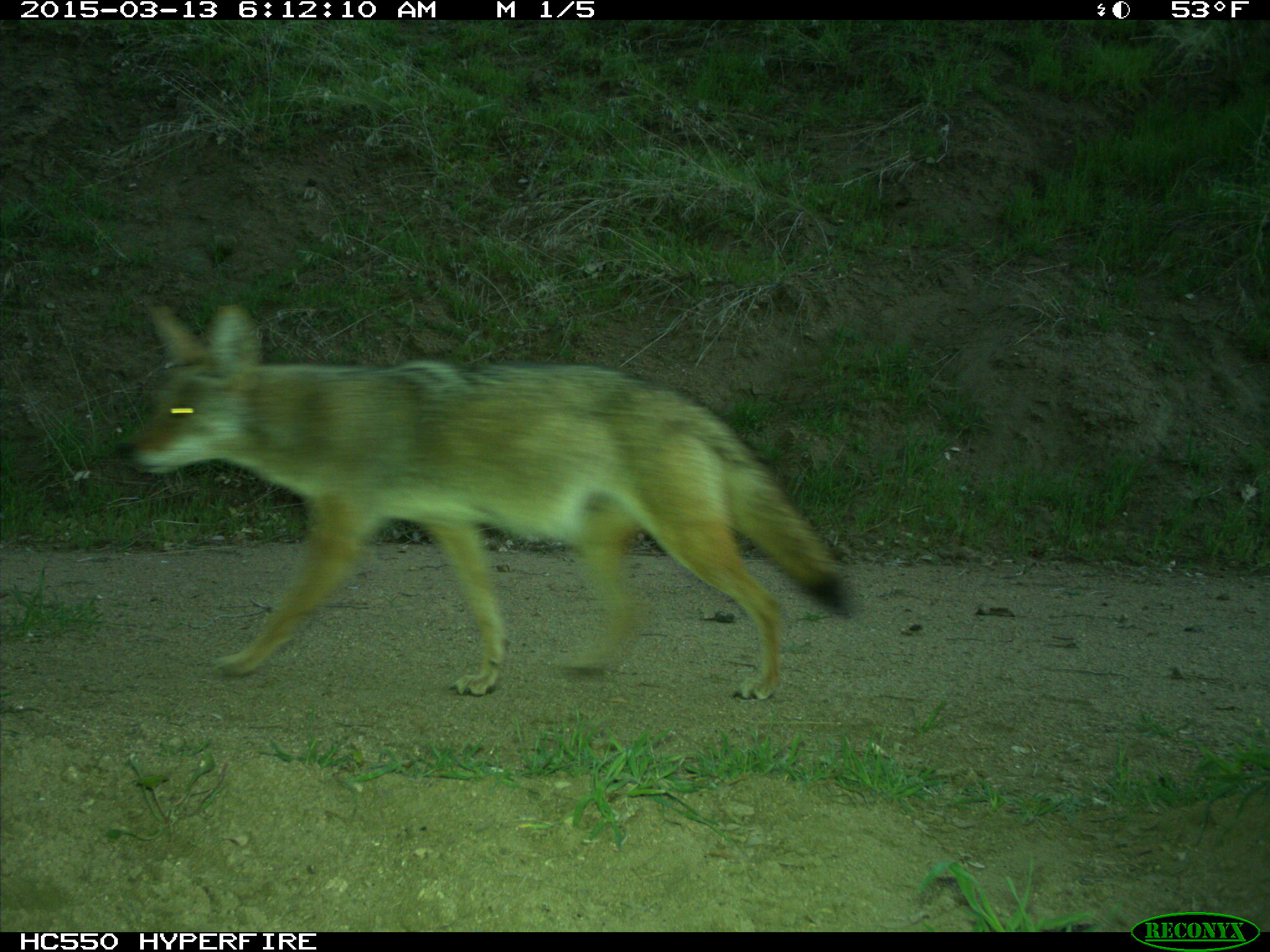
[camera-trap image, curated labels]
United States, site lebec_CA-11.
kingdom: Animalia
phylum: Chordata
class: Mammalia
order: Carnivora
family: Canidae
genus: Canis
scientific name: Canis latrans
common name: coyote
Canis latrans (coyote).